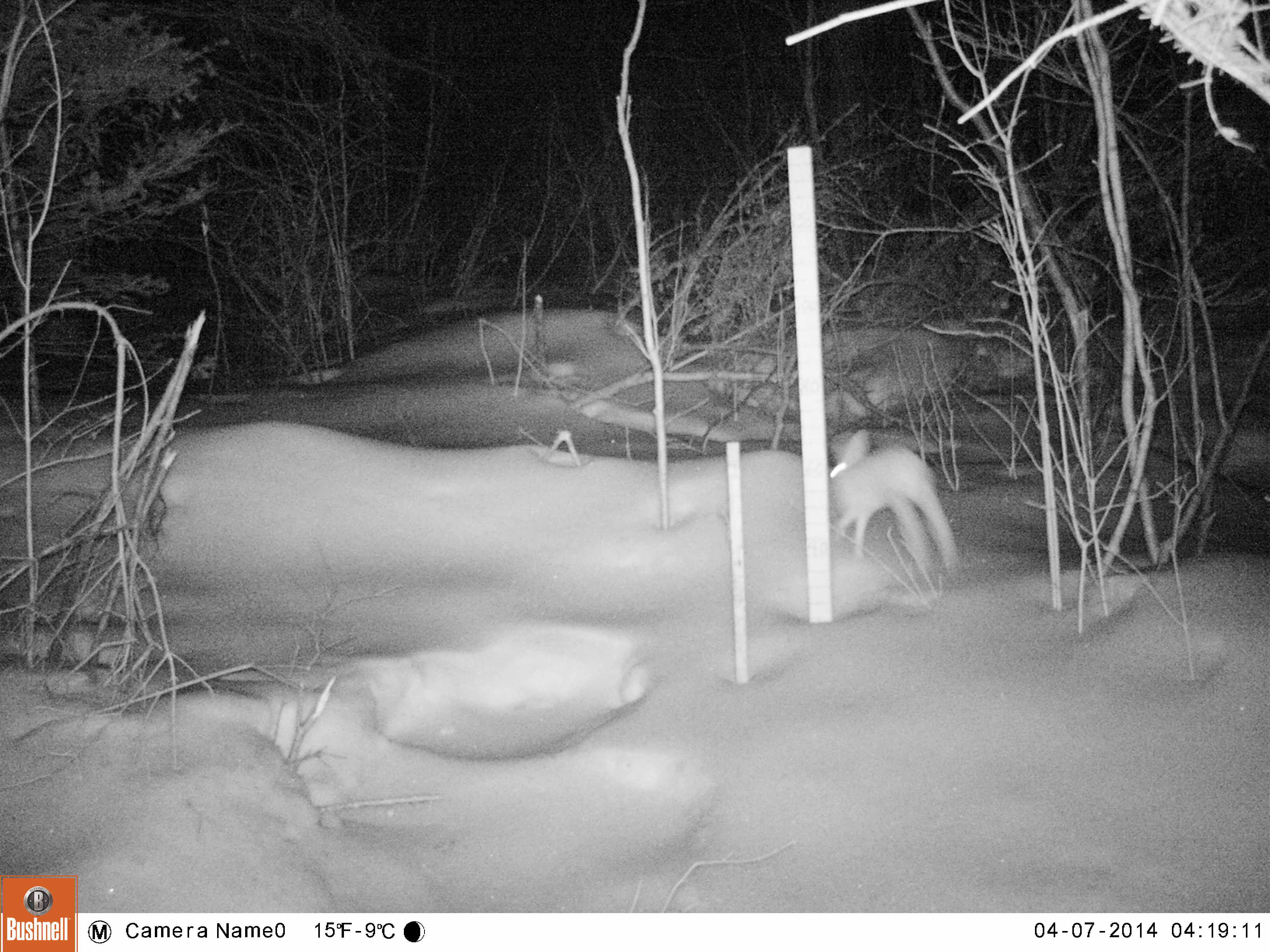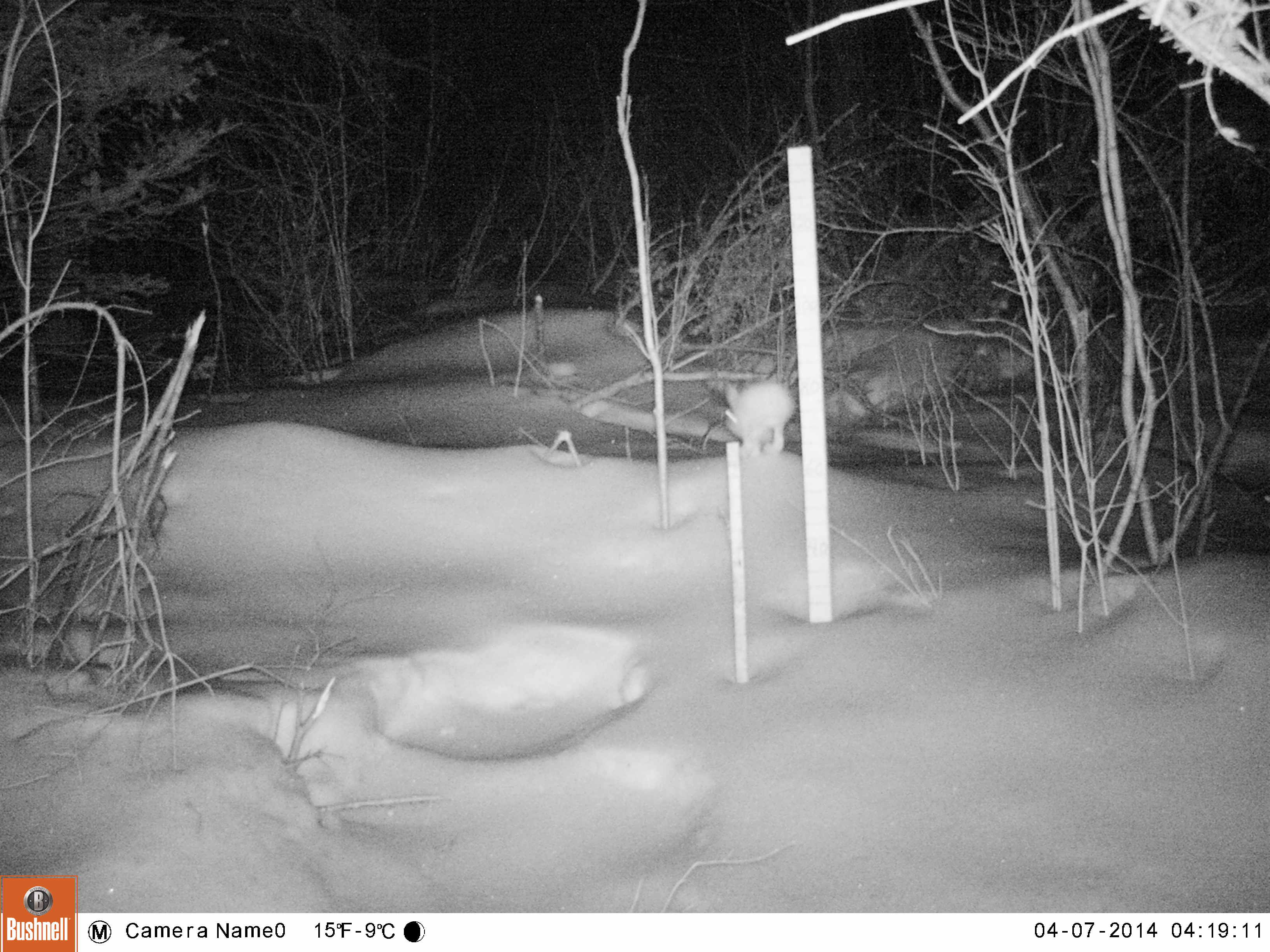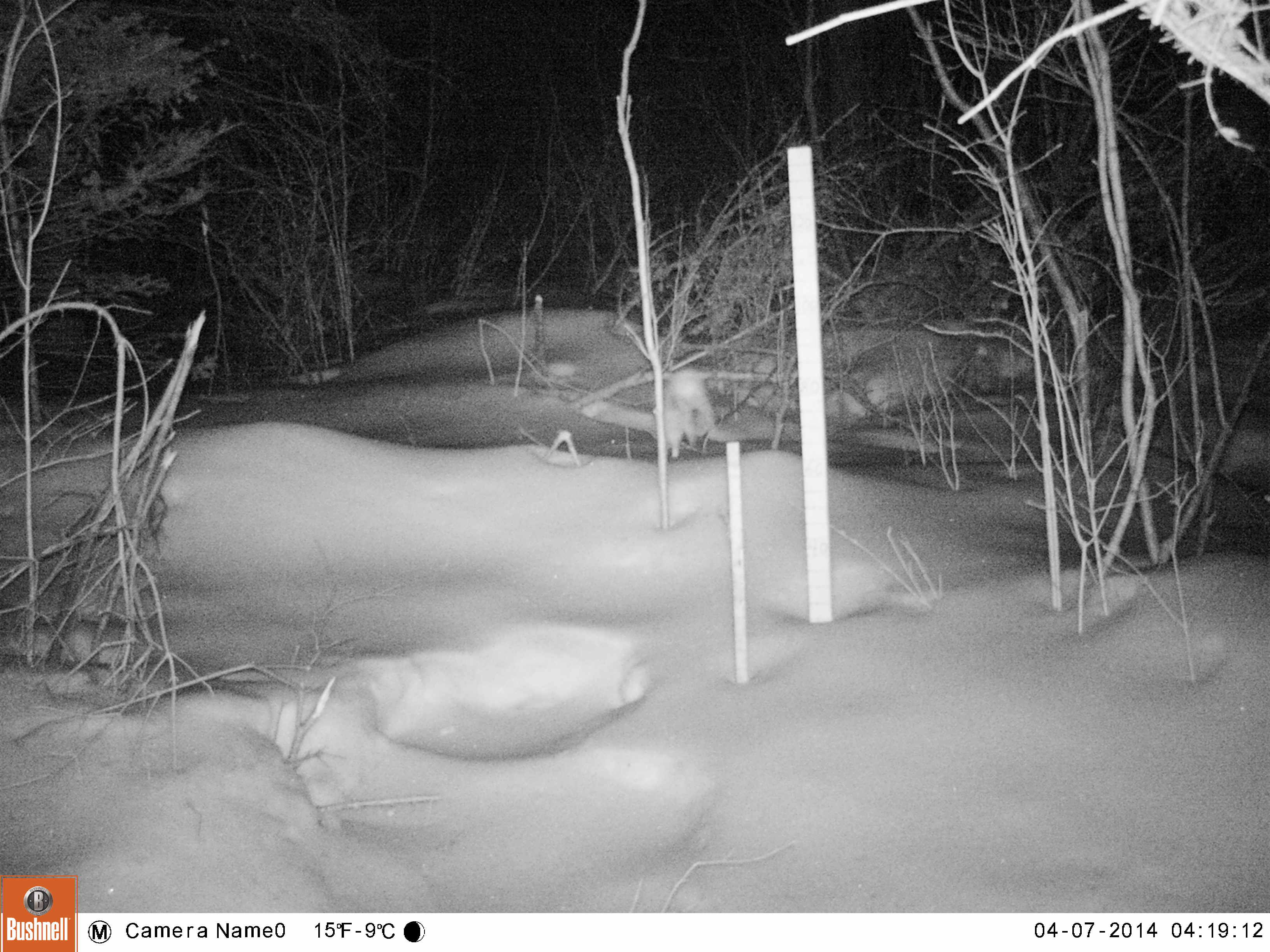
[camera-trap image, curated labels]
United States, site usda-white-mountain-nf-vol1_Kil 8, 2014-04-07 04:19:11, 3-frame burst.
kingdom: Animalia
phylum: Chordata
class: Mammalia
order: Lagomorpha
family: Leporidae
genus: Lepus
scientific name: Lepus americanus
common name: snowshoe hare